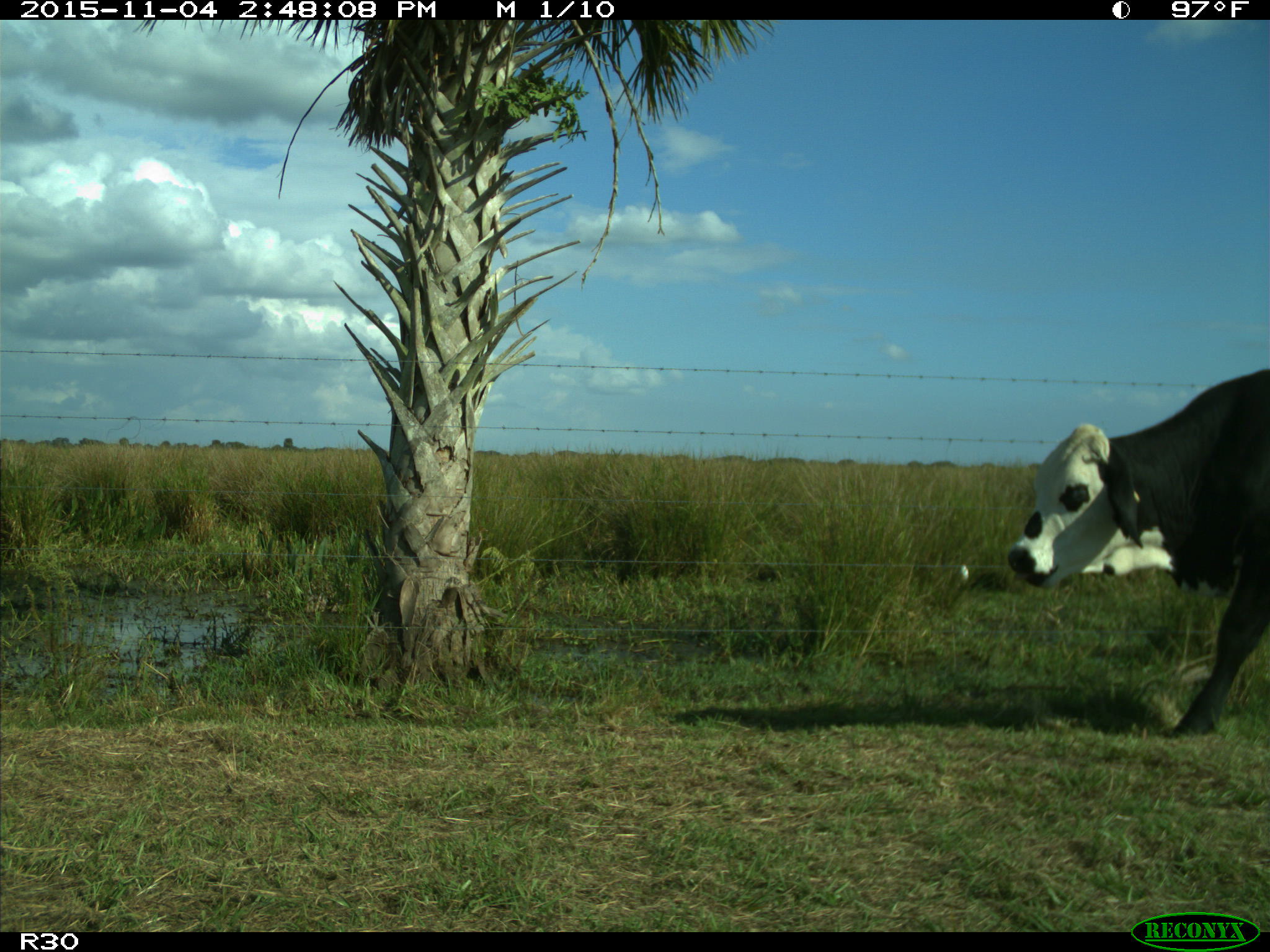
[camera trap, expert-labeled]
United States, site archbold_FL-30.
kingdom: Animalia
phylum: Chordata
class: Mammalia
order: Artiodactyla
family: Bovidae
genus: Bos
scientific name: Bos taurus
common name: domestic cow